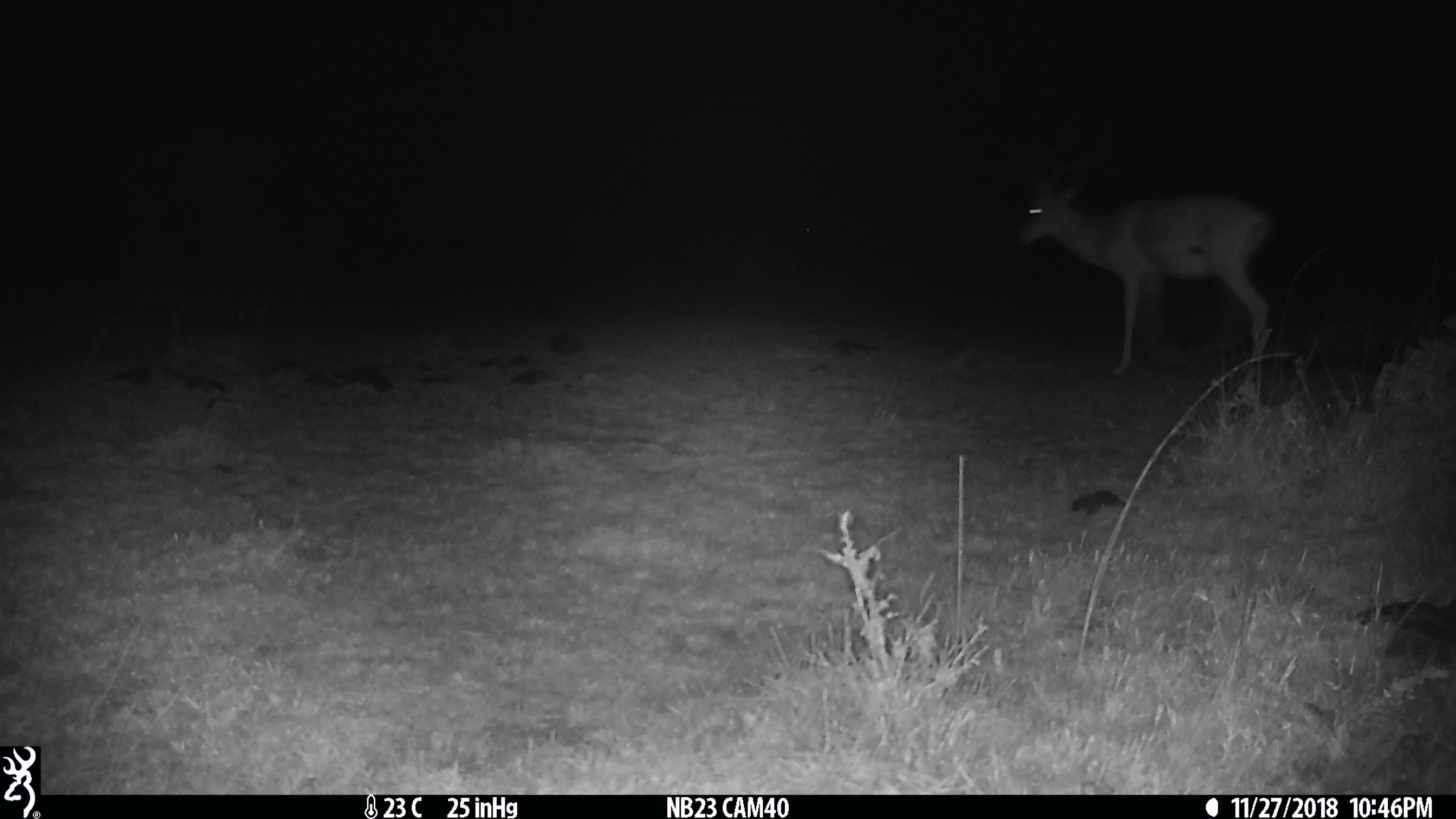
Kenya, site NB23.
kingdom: Animalia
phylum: Chordata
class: Mammalia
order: Artiodactyla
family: Bovidae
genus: Aepyceros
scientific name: Aepyceros melampus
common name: impala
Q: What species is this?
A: Impala (Aepyceros melampus).